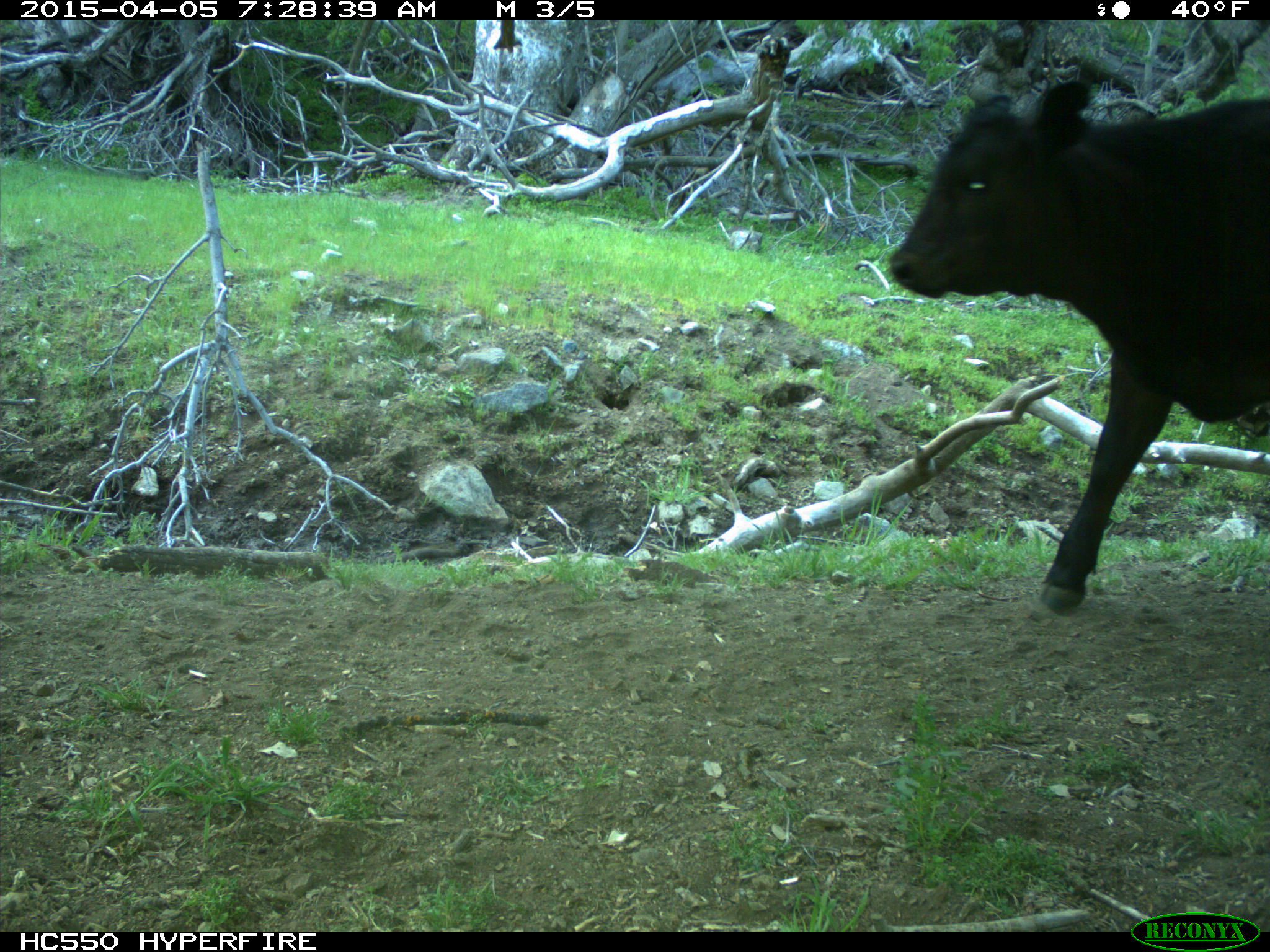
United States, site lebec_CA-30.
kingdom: Animalia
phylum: Chordata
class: Mammalia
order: Artiodactyla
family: Bovidae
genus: Bos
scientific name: Bos taurus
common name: domestic cow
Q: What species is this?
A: Bos taurus (domestic cow).